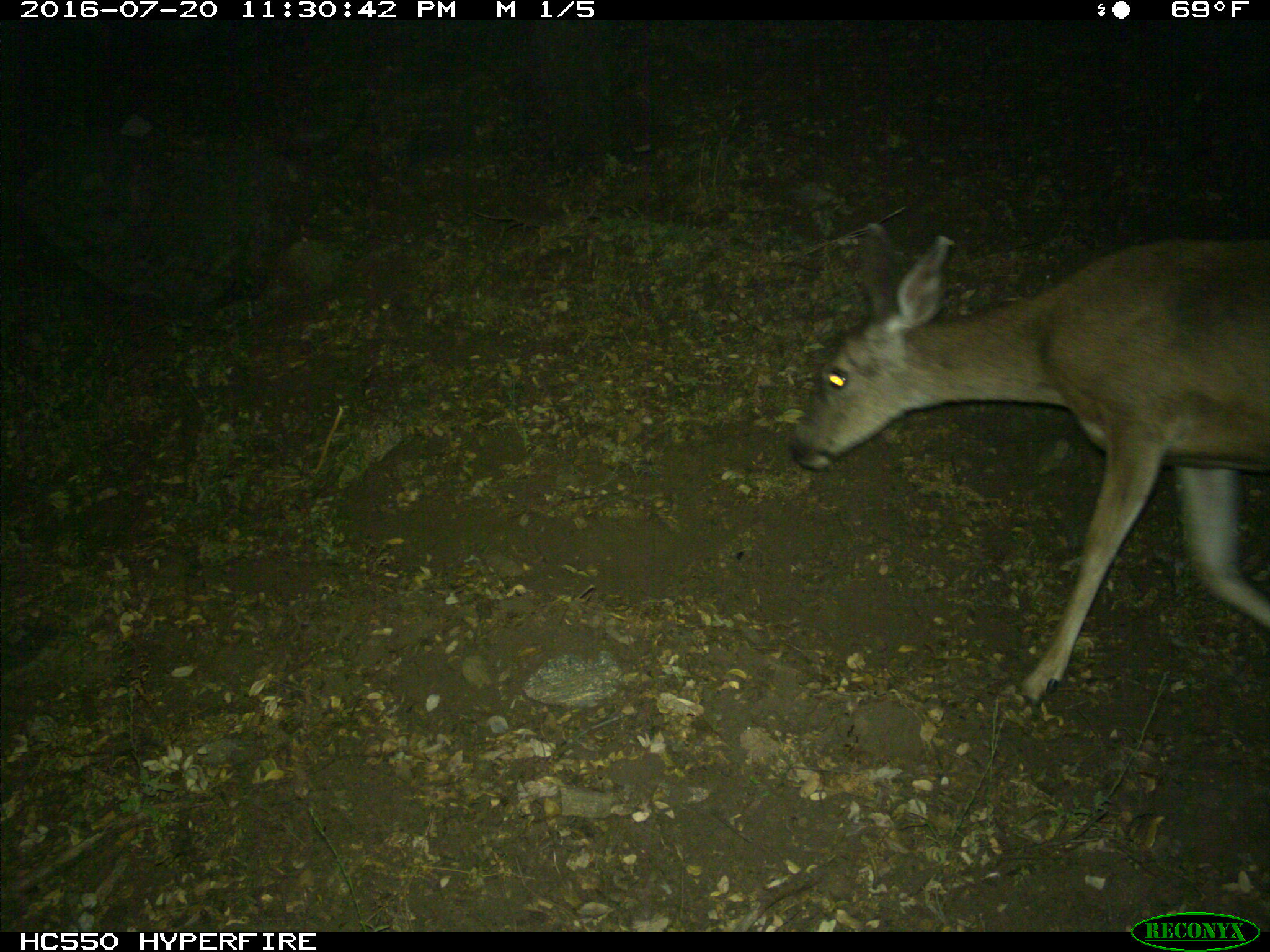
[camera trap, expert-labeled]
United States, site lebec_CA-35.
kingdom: Animalia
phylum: Chordata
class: Mammalia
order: Artiodactyla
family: Cervidae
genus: Odocoileus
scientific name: Odocoileus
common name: deer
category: unidentified deer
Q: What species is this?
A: Unidentified deer (deer) (Odocoileus).